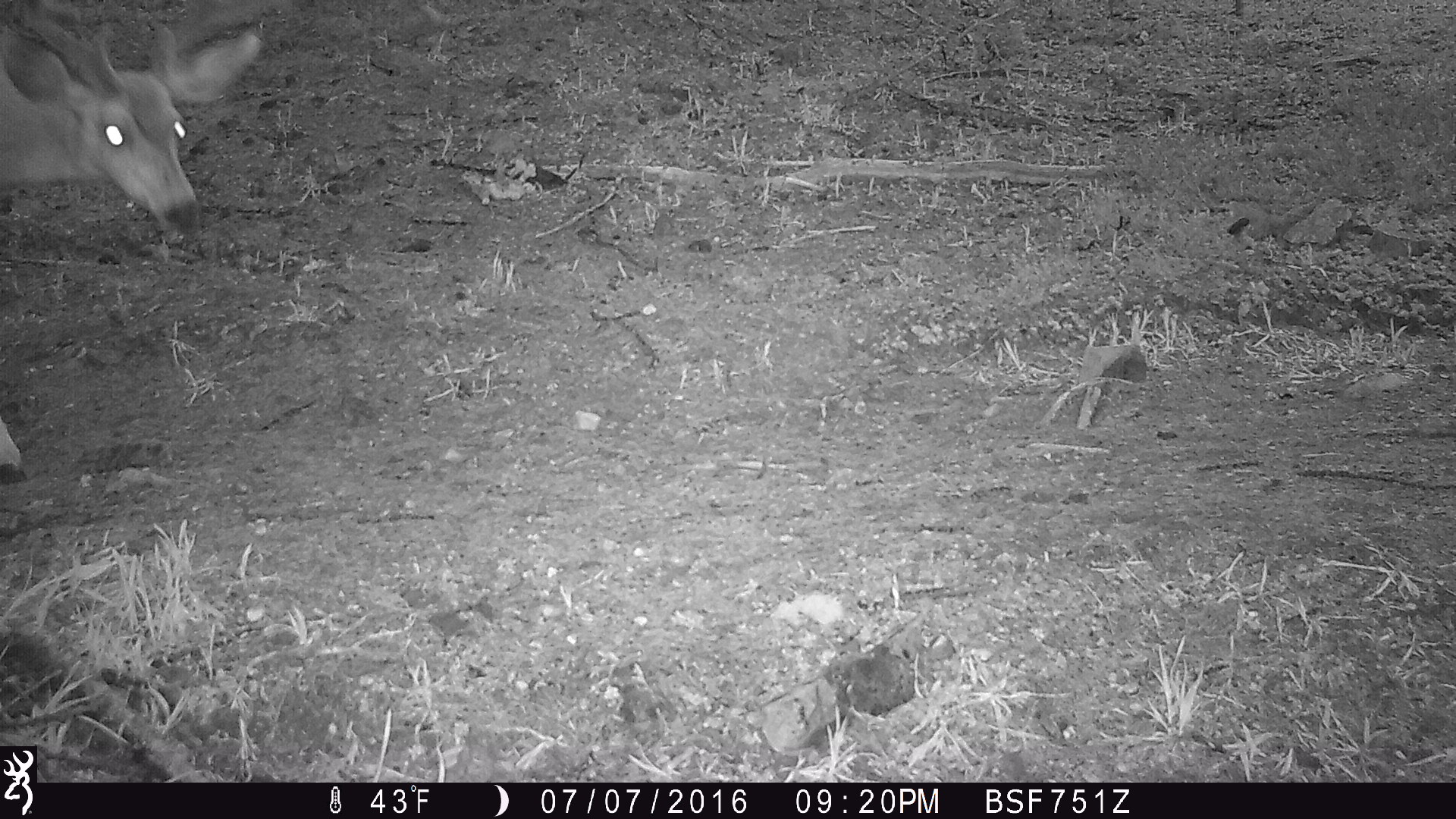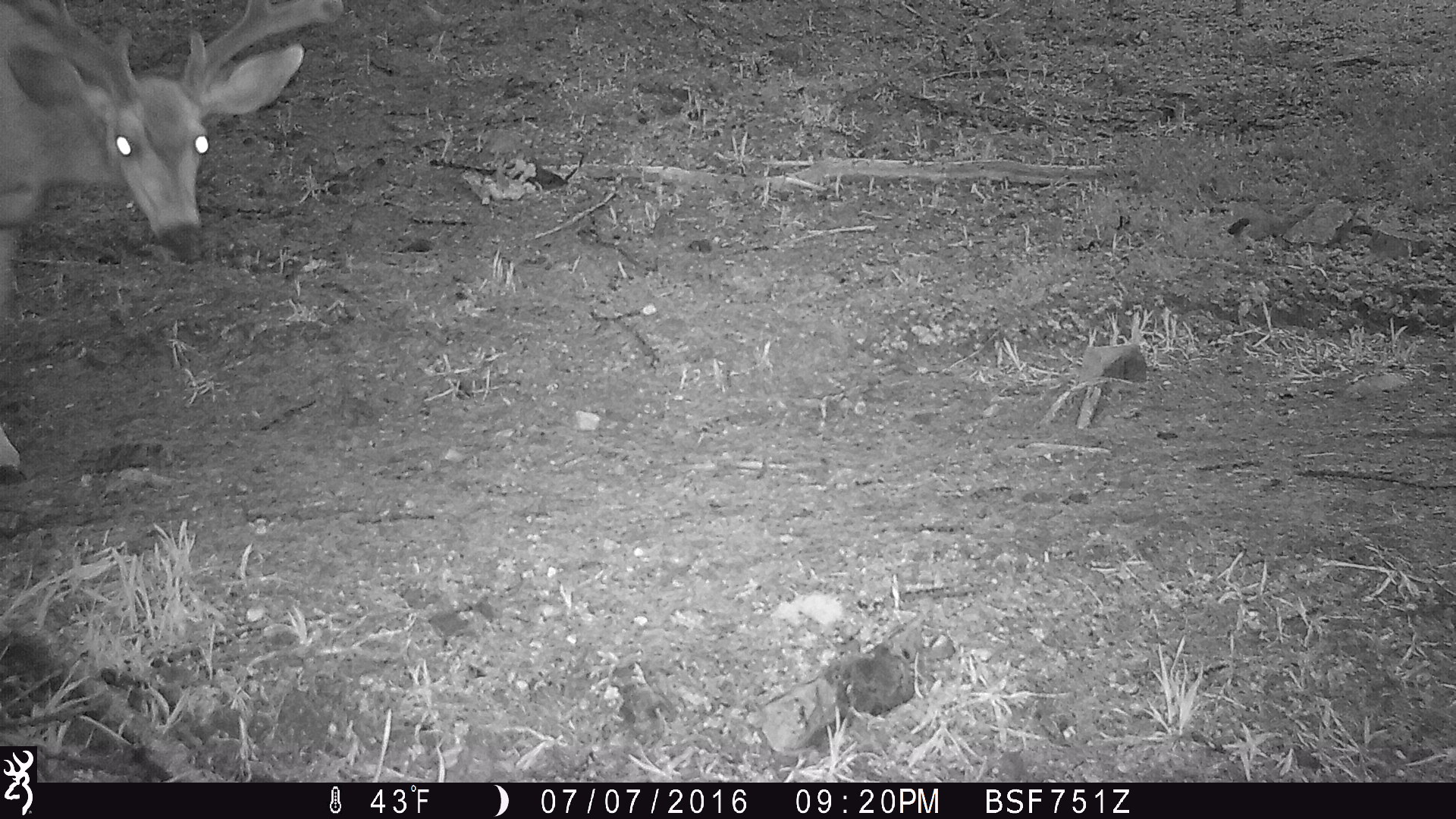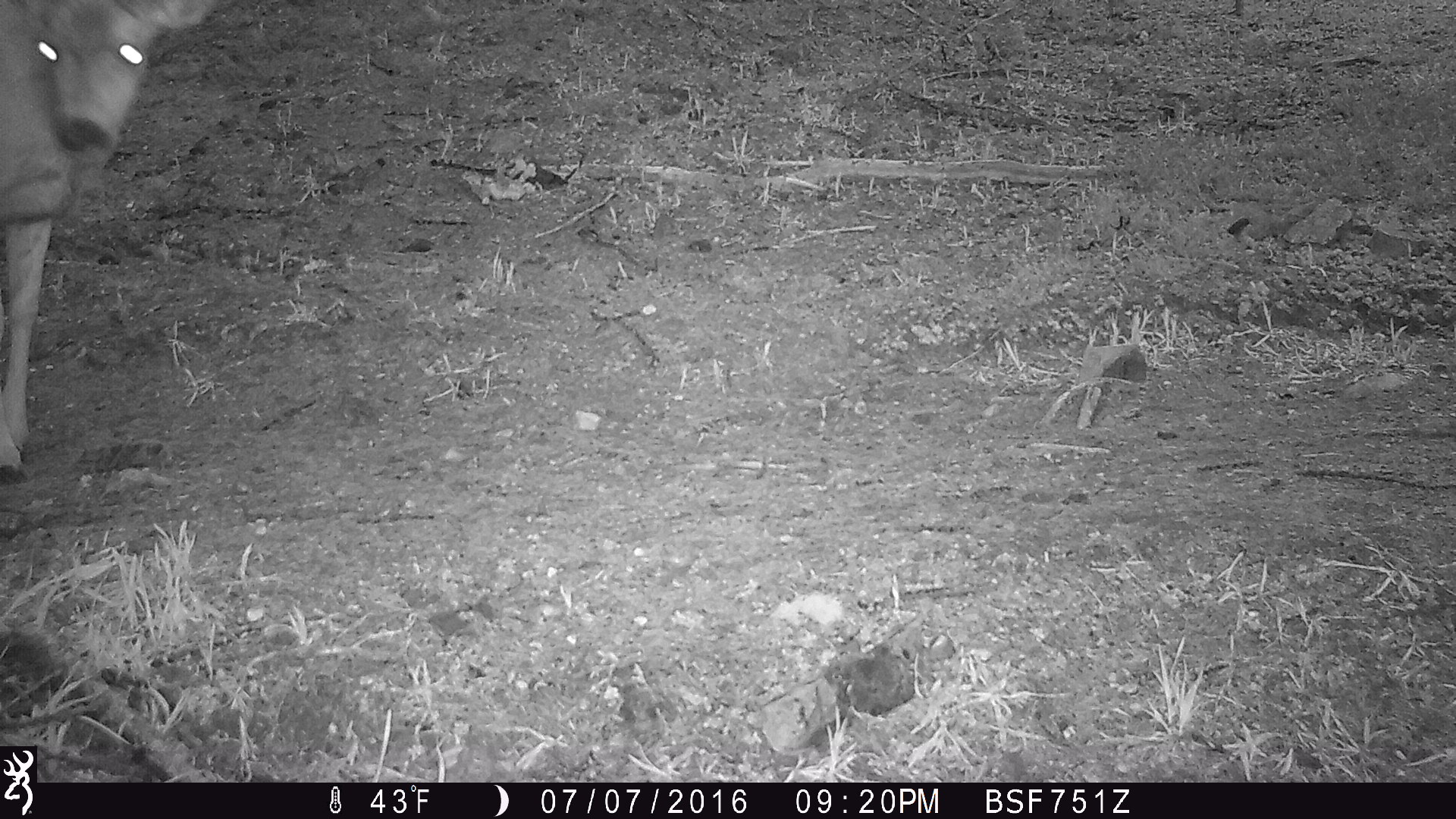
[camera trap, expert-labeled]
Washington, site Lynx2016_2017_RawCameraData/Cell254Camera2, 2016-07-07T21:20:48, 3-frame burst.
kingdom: Animalia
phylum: Chordata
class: Mammalia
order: Artiodactyla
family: Cervidae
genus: Odocoileus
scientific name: Odocoileus hemionus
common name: mule deer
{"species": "Odocoileus hemionus (mule deer)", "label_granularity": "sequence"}